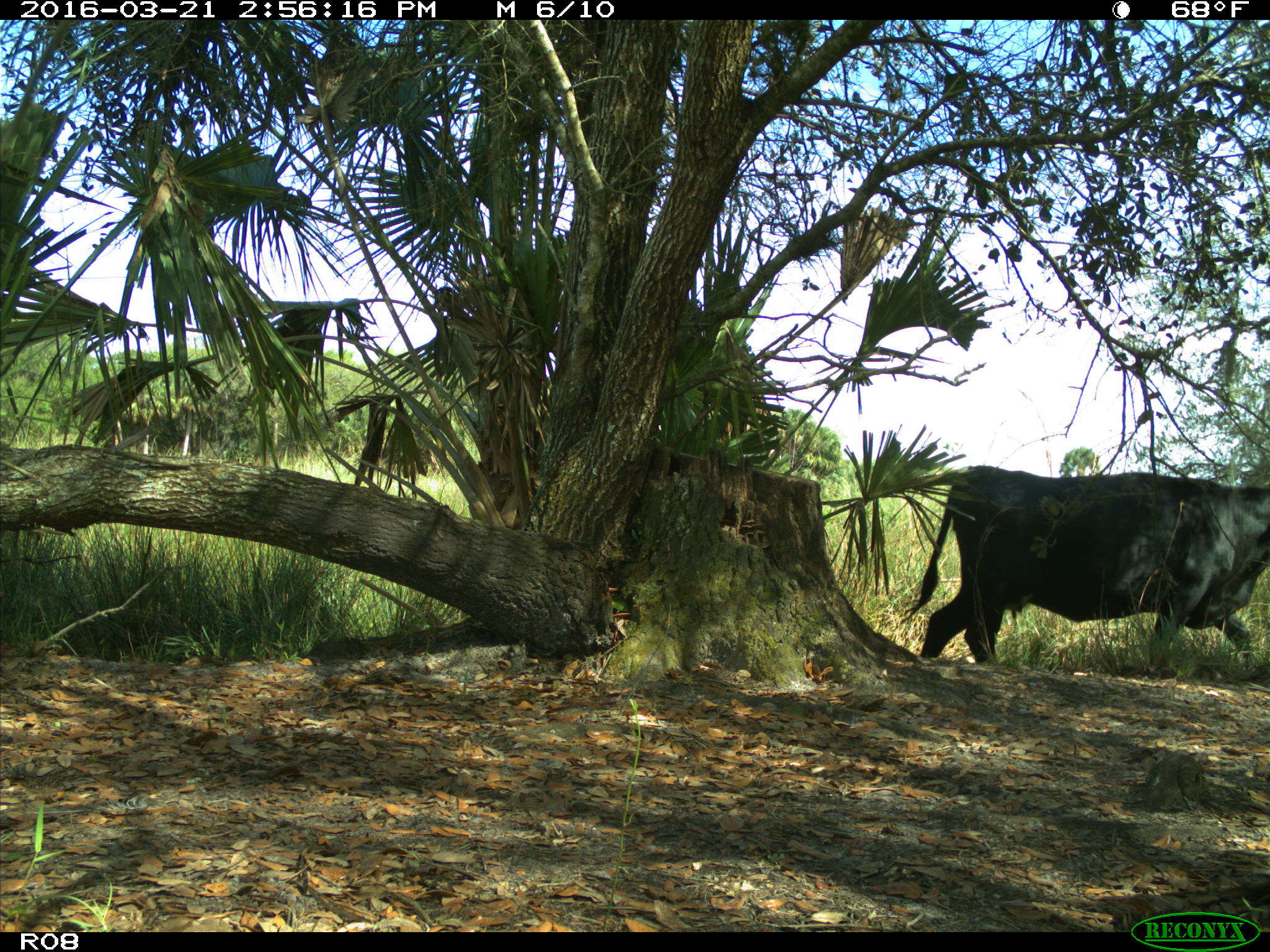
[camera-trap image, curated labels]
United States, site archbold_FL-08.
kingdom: Animalia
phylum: Chordata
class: Mammalia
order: Artiodactyla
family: Bovidae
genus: Bos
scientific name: Bos taurus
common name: domestic cow